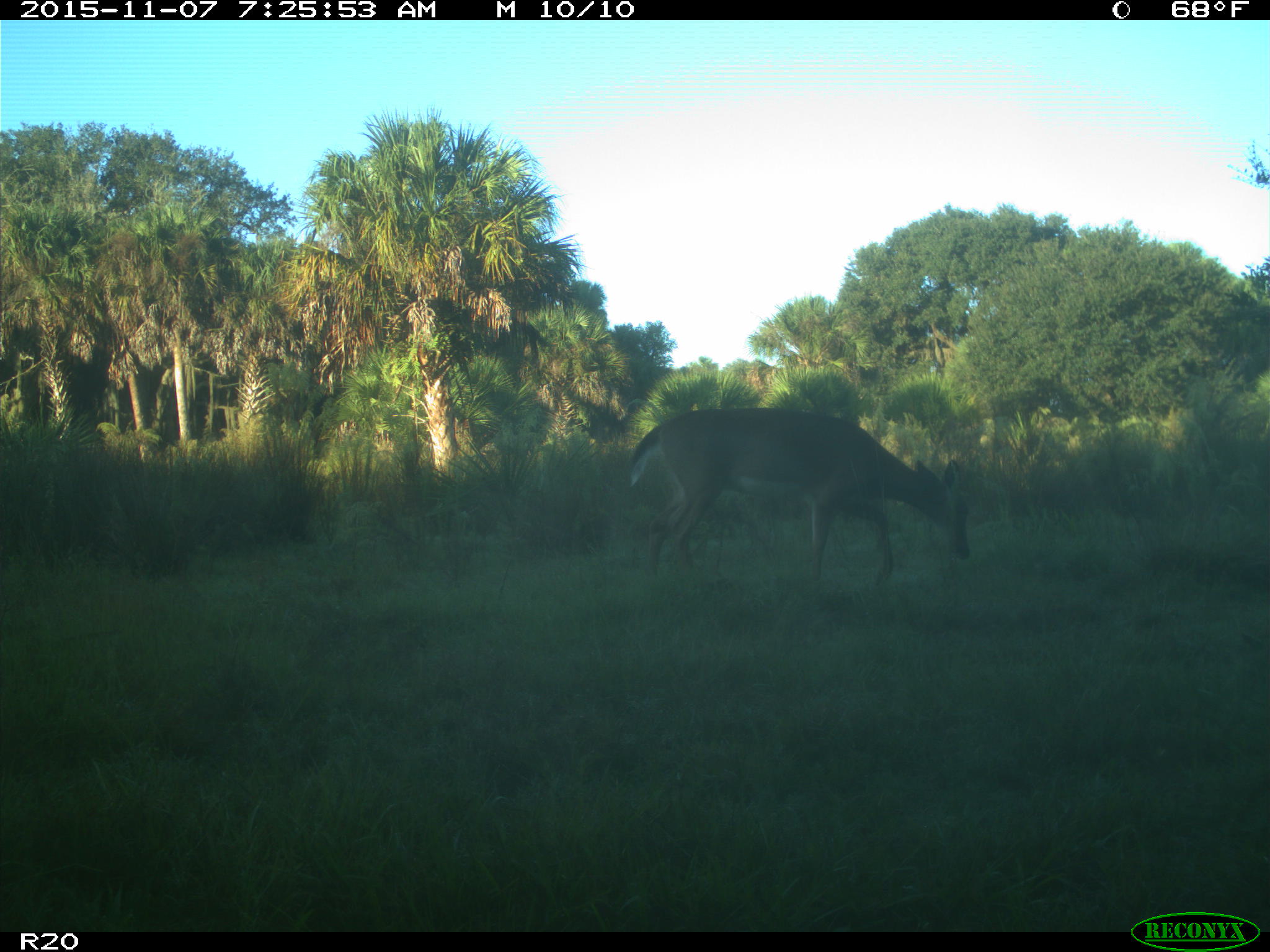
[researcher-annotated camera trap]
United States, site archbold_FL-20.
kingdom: Animalia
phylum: Chordata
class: Mammalia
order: Artiodactyla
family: Cervidae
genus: Odocoileus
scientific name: Odocoileus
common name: deer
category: unidentified deer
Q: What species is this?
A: Unidentified deer (deer) (Odocoileus).